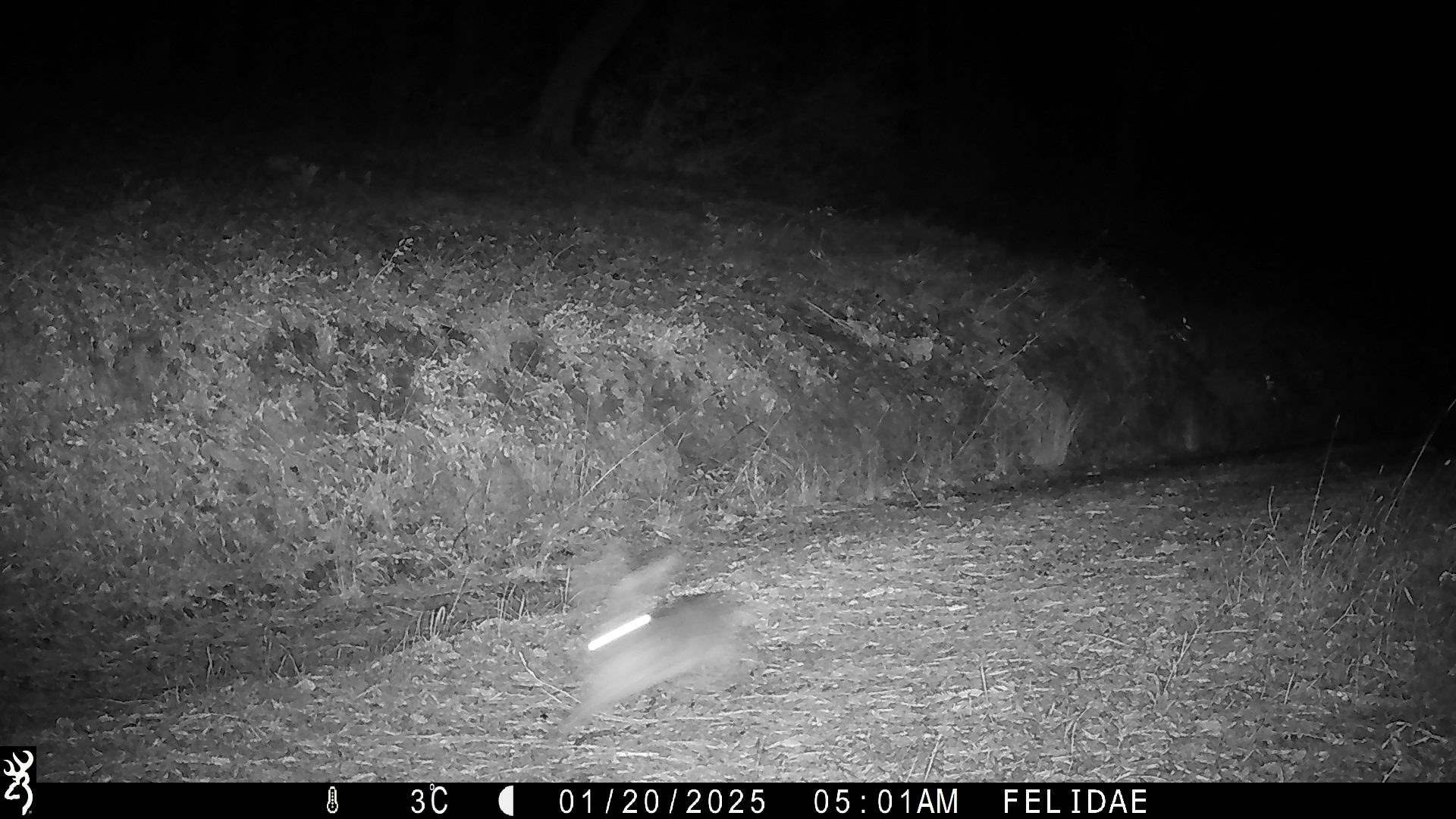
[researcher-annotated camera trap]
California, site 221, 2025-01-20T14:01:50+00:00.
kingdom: Animalia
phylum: Chordata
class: Mammalia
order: Lagomorpha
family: Leporidae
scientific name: Leporidae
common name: rabbit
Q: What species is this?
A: Rabbit (Leporidae).